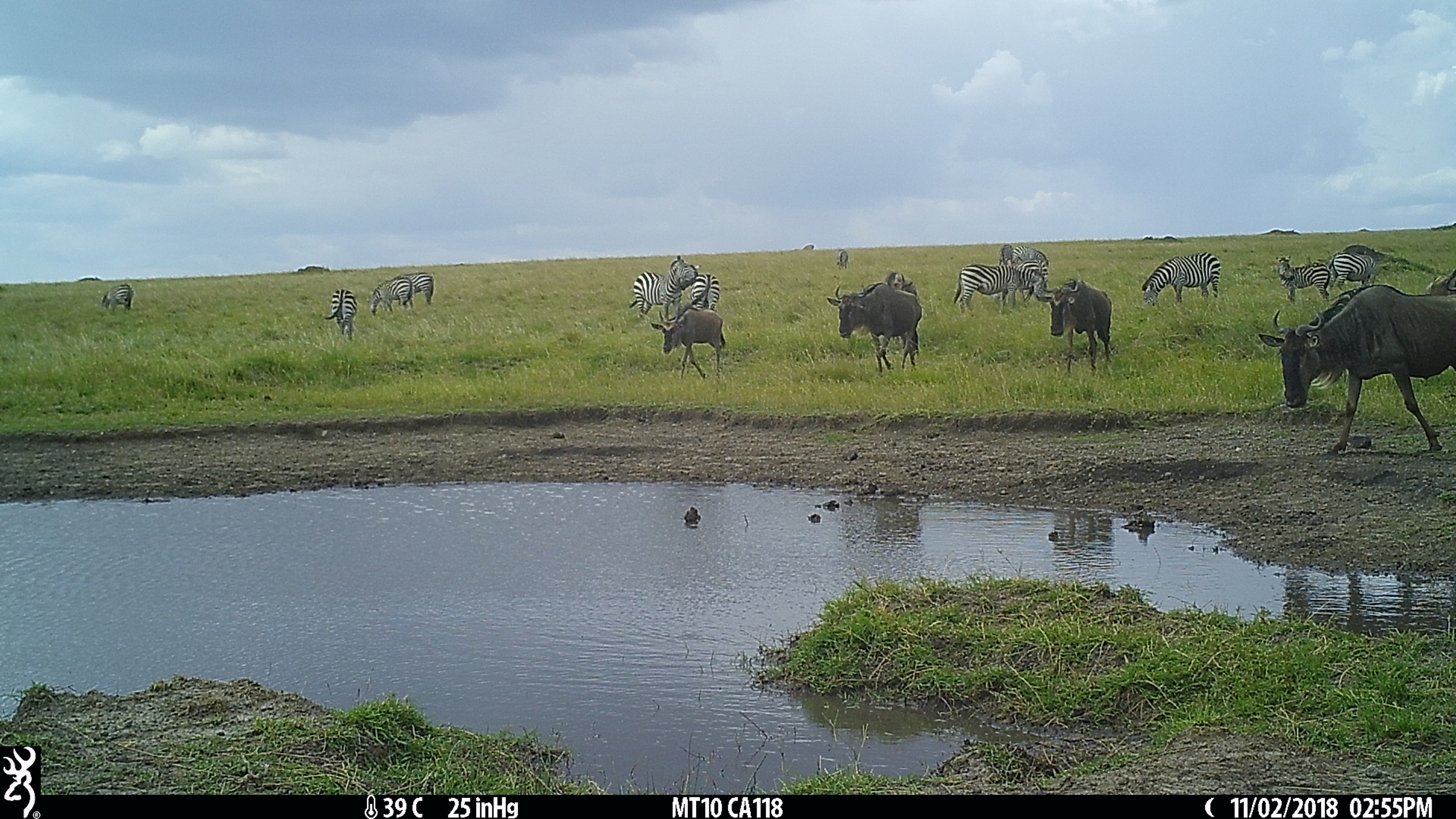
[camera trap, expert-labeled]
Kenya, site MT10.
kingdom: Animalia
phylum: Chordata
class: Mammalia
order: Artiodactyla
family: Bovidae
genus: Connochaetes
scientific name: Connochaetes taurinus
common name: blue wildebeest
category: wildebeest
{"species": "wildebeest (blue wildebeest) (Connochaetes taurinus)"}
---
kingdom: Animalia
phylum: Chordata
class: Mammalia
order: Perissodactyla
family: Equidae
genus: Equus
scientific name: Equus quagga burchellii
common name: burchell's zebra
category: zebra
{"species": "zebra (burchell's zebra) (Equus quagga burchellii)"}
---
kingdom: Animalia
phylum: Chordata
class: Mammalia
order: Artiodactyla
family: Bovidae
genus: Damaliscus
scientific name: Damaliscus lunatus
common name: topi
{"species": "topi (Damaliscus lunatus)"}